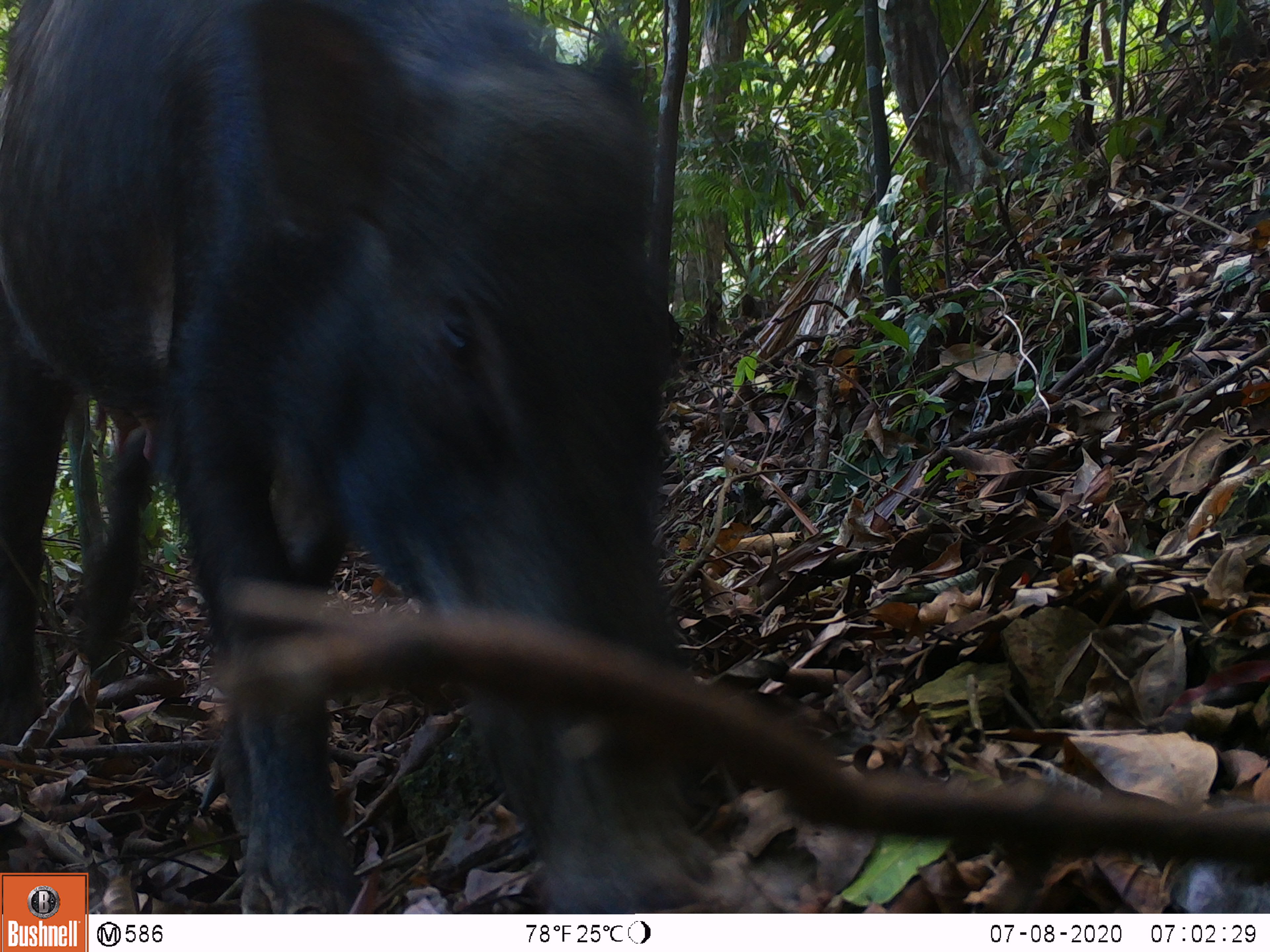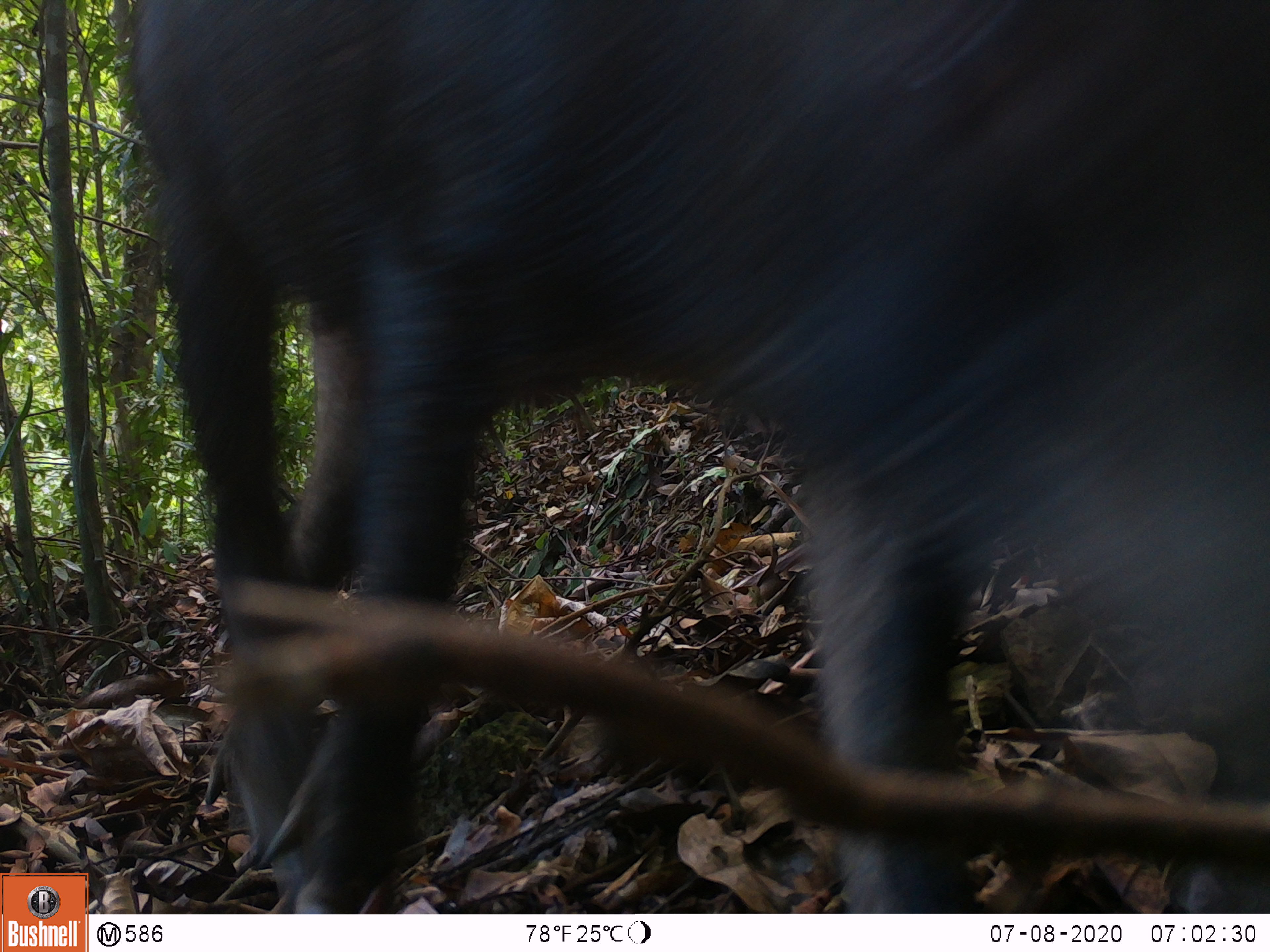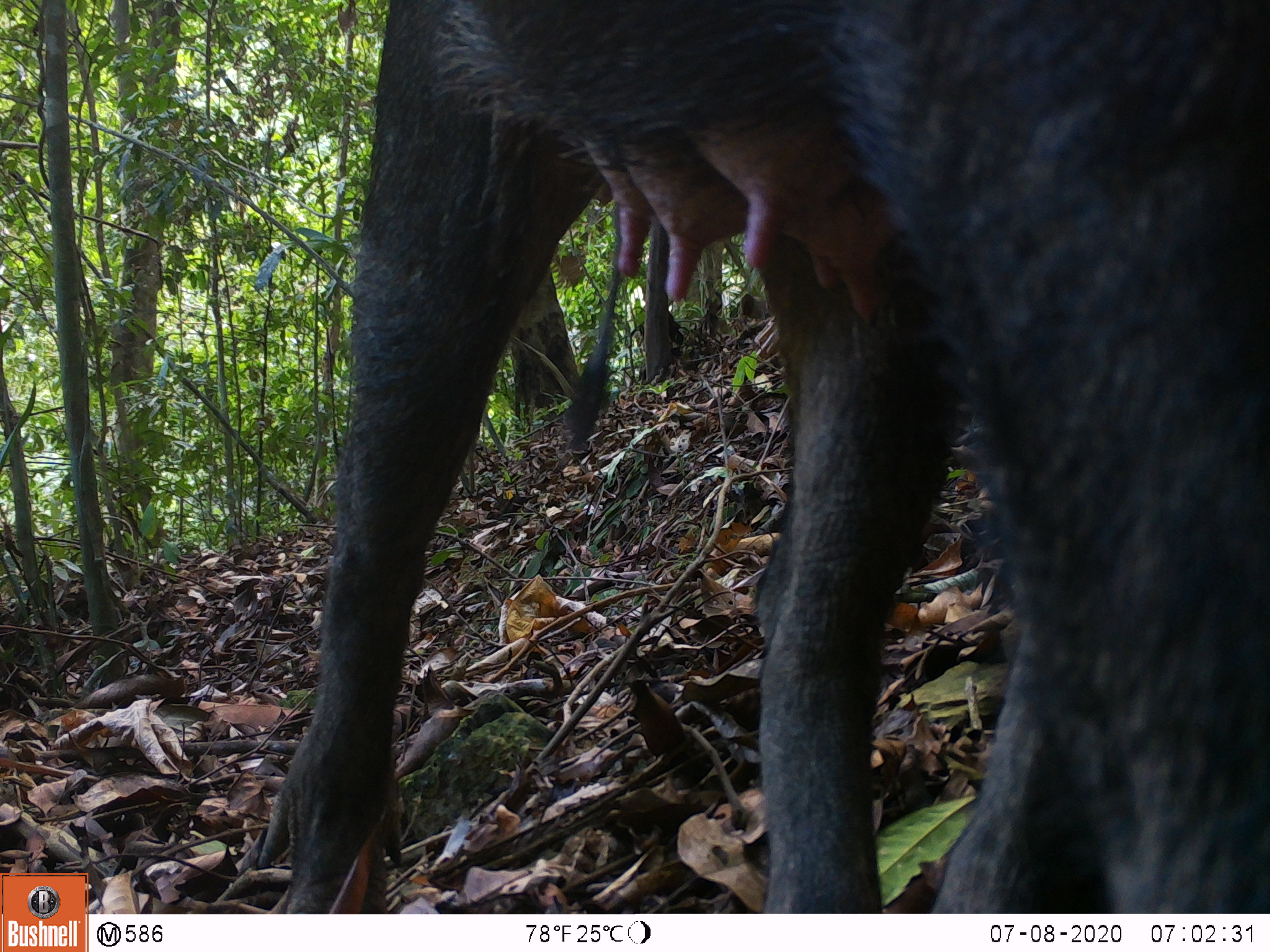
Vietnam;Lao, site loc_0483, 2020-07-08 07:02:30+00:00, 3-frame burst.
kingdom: Animalia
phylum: Chordata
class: Mammalia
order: Artiodactyla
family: Suidae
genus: Sus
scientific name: Sus scrofa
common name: eurasian wild pig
Eurasian wild pig (Sus scrofa). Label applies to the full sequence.